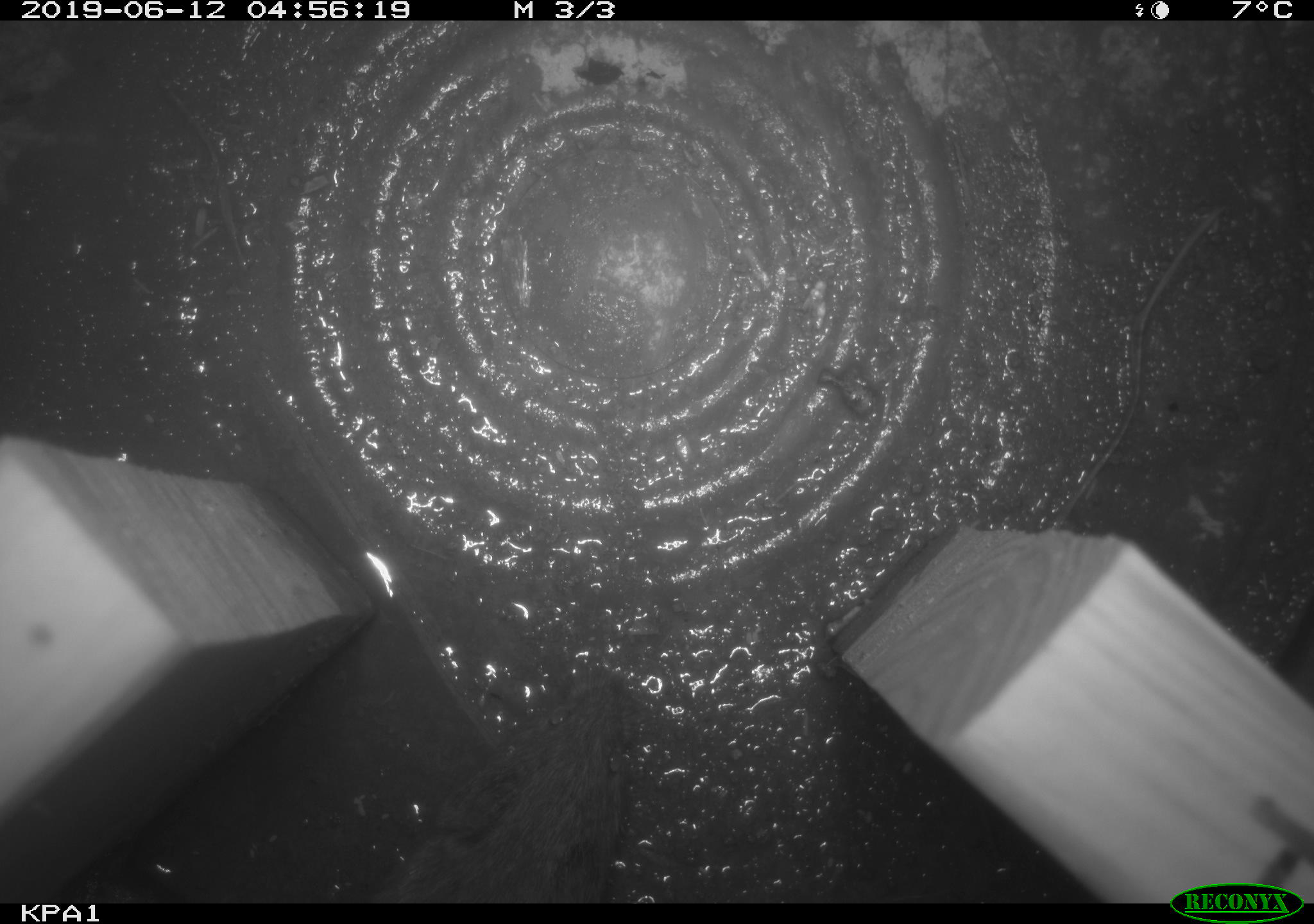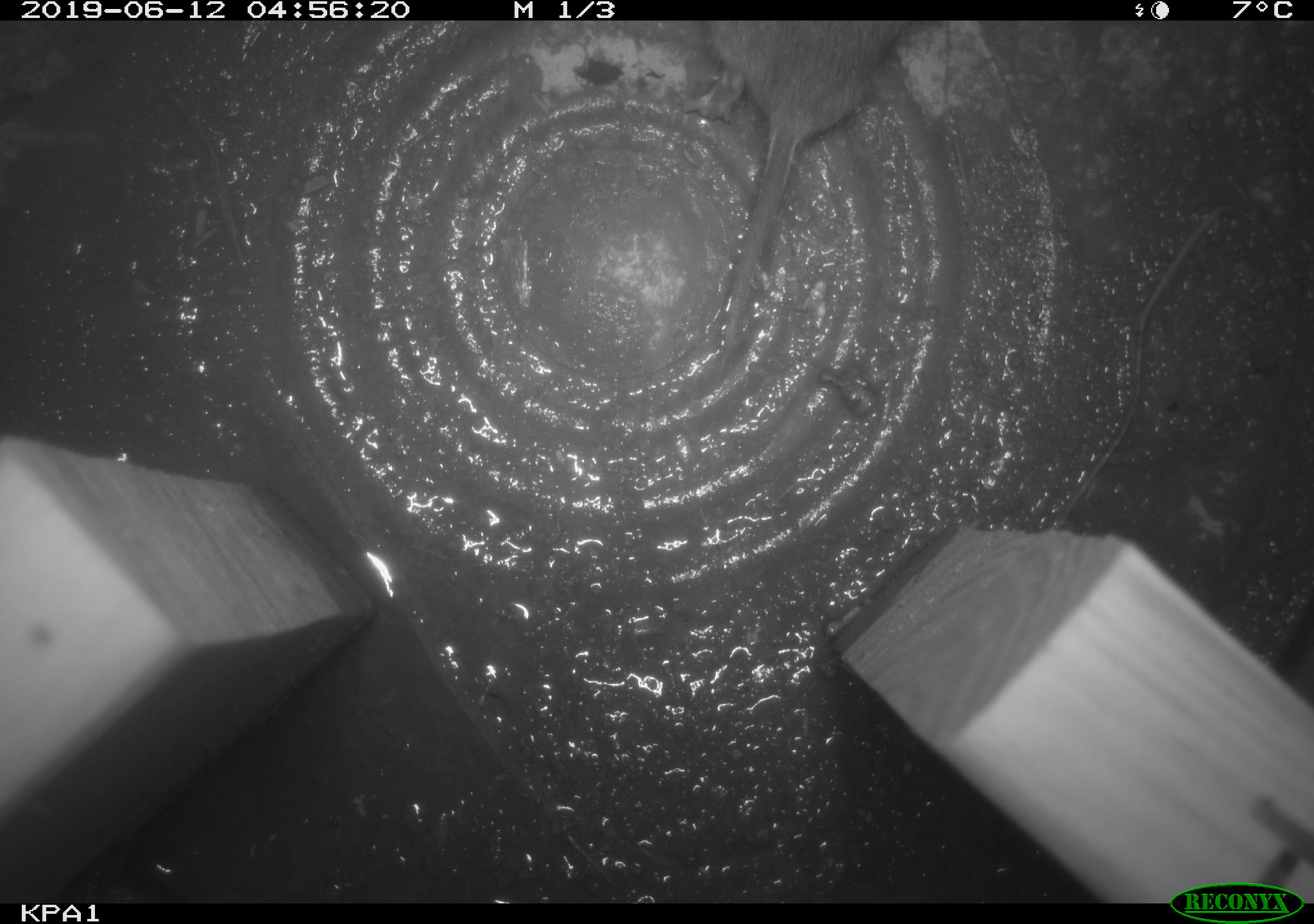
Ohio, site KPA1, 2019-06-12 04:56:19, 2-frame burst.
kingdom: Animalia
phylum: Chordata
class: Mammalia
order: Rodentia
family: Cricetidae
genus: Microtus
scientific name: Microtus pennsylvanicus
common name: meadow vole